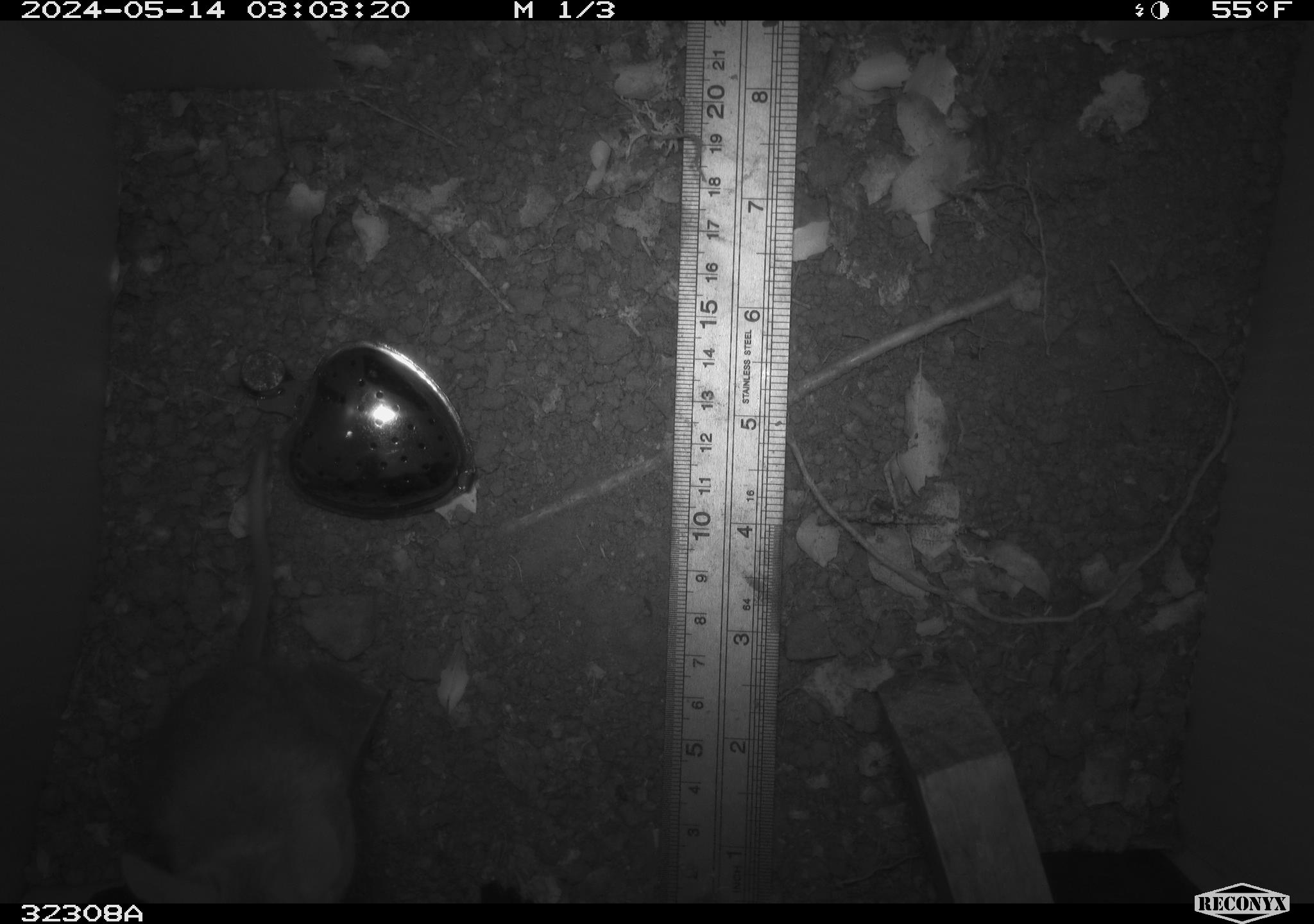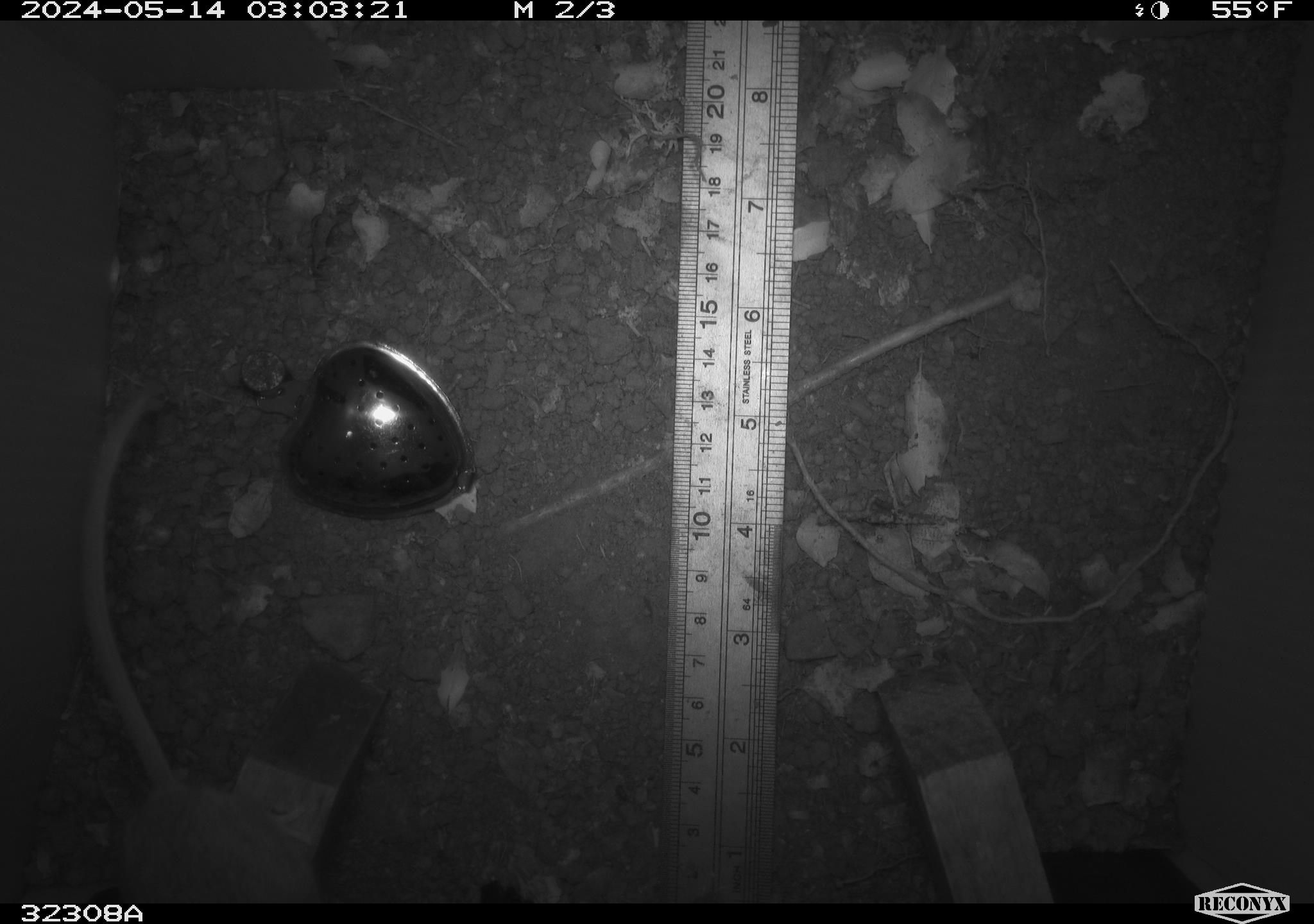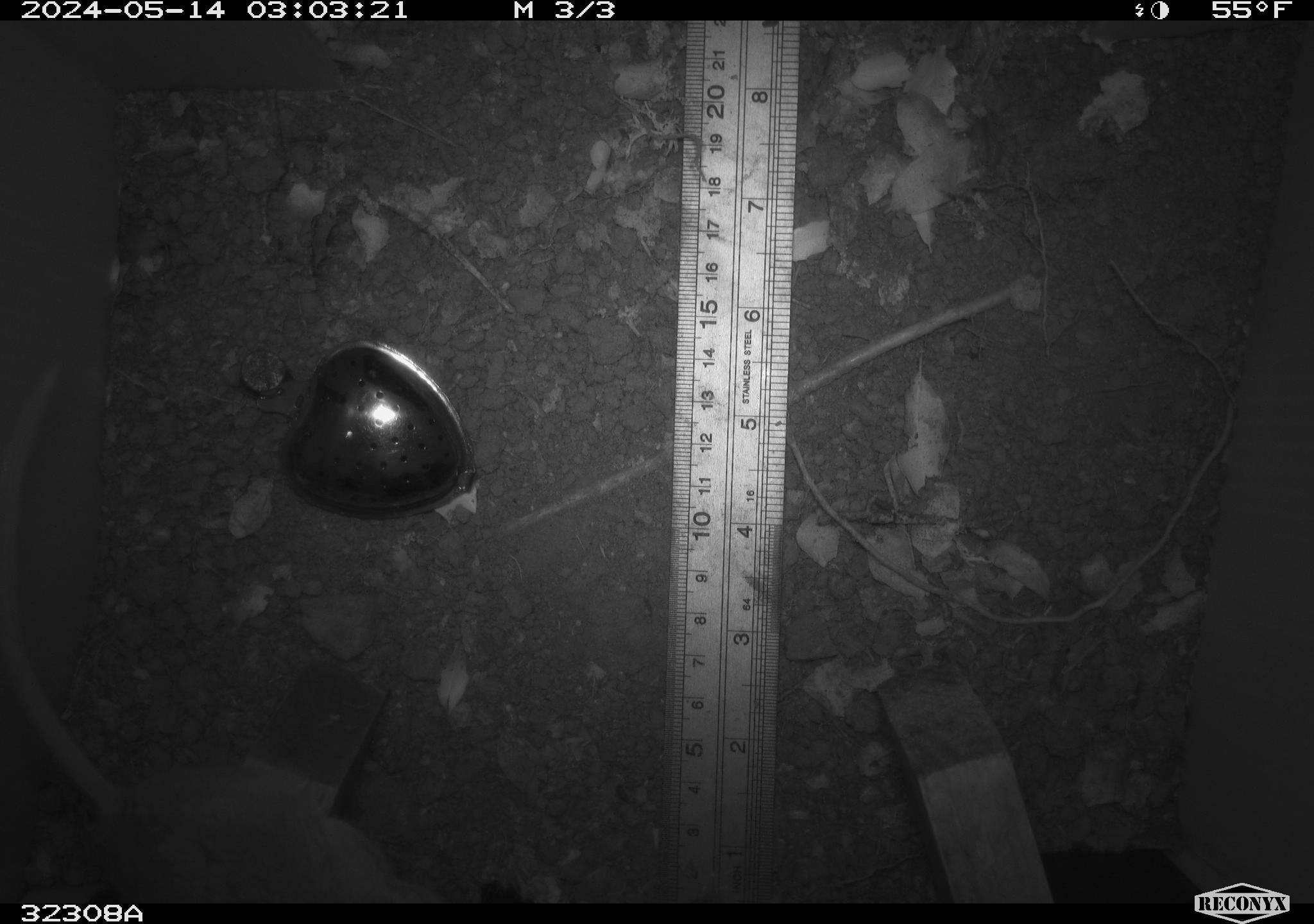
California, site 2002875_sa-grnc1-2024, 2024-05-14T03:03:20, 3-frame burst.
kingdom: Animalia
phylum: Chordata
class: Mammalia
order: Rodentia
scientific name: Rodentia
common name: rodent